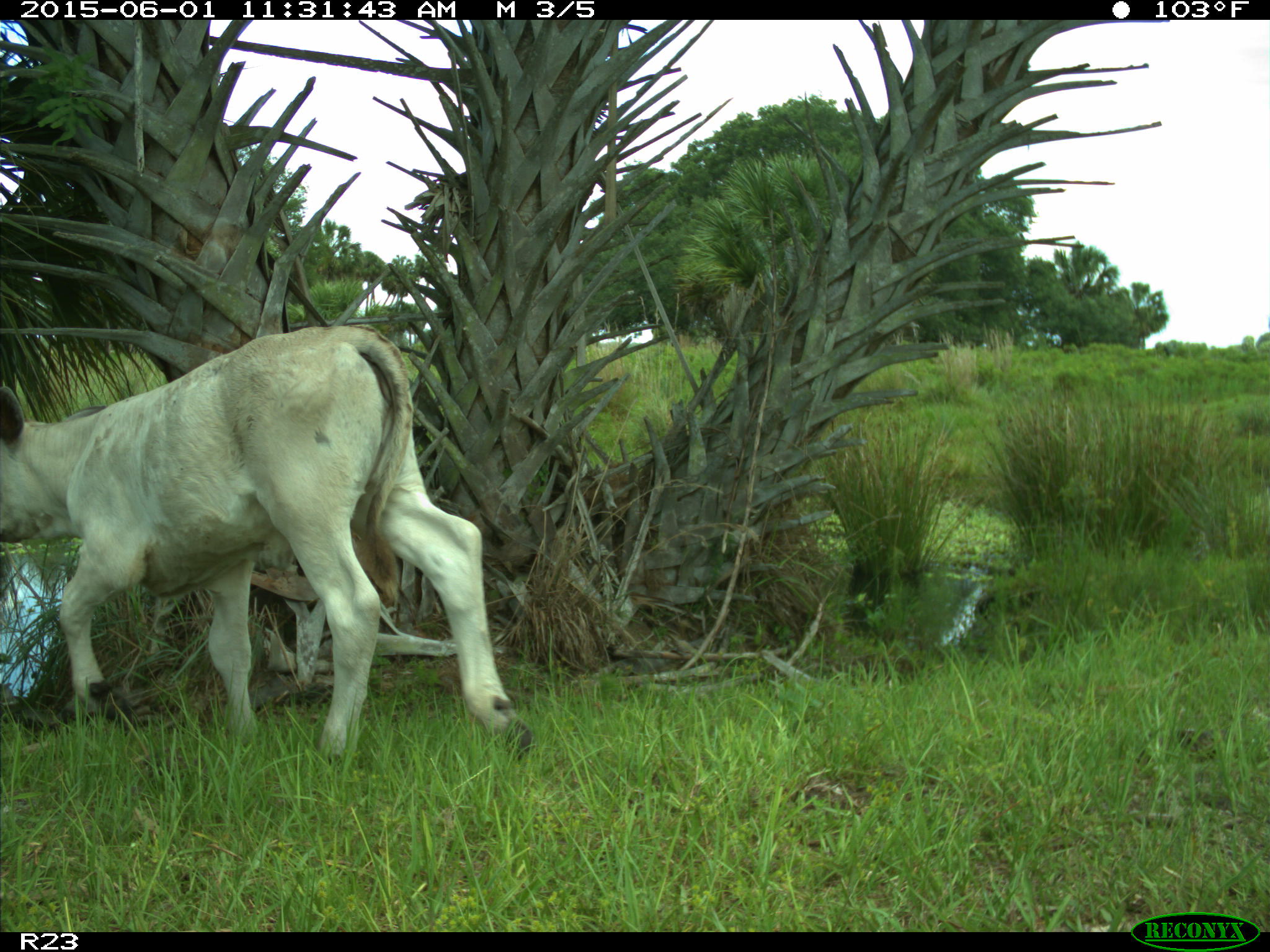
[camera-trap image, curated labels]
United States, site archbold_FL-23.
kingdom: Animalia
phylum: Chordata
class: Mammalia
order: Artiodactyla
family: Bovidae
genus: Bos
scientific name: Bos taurus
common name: domestic cow